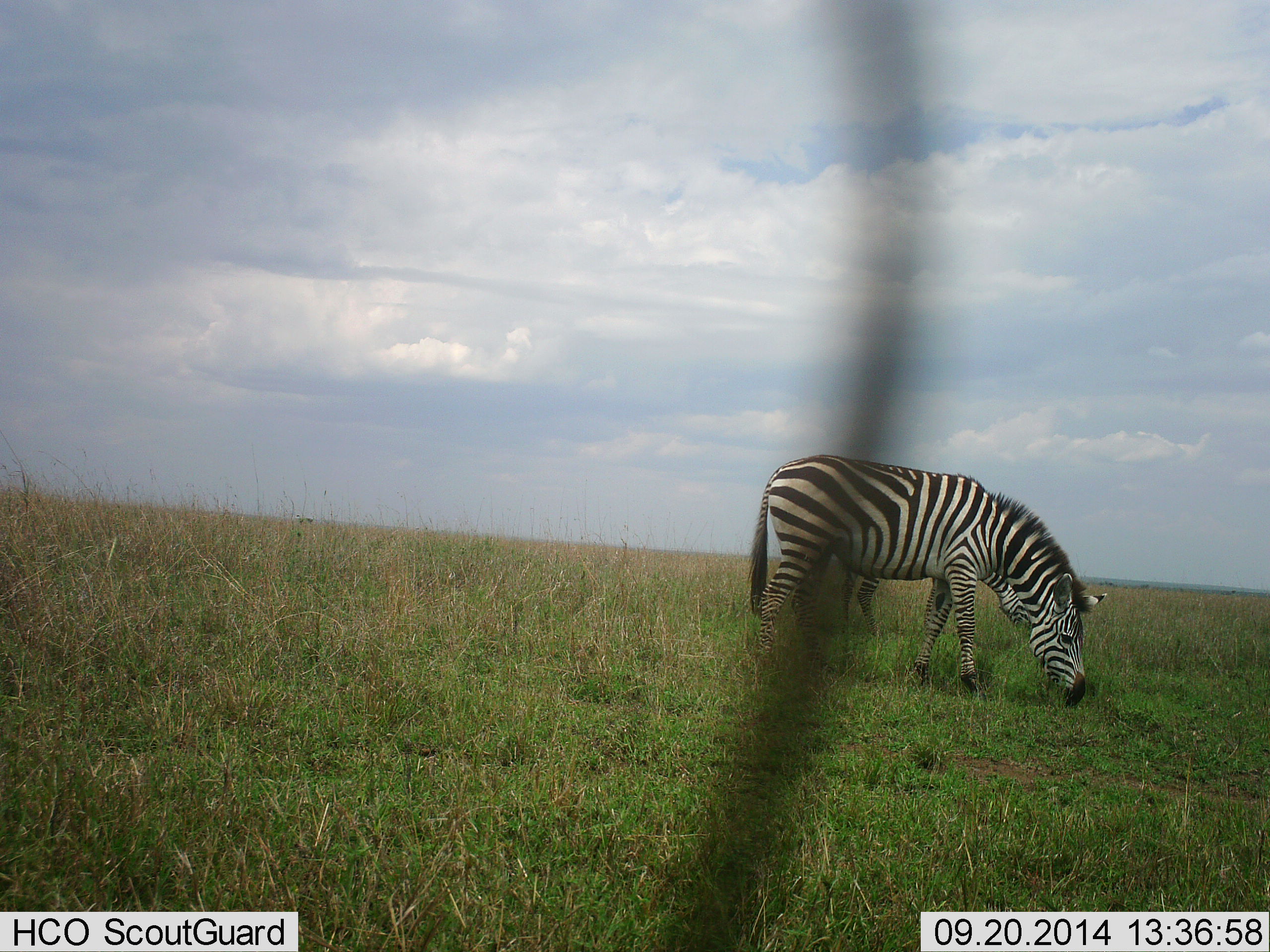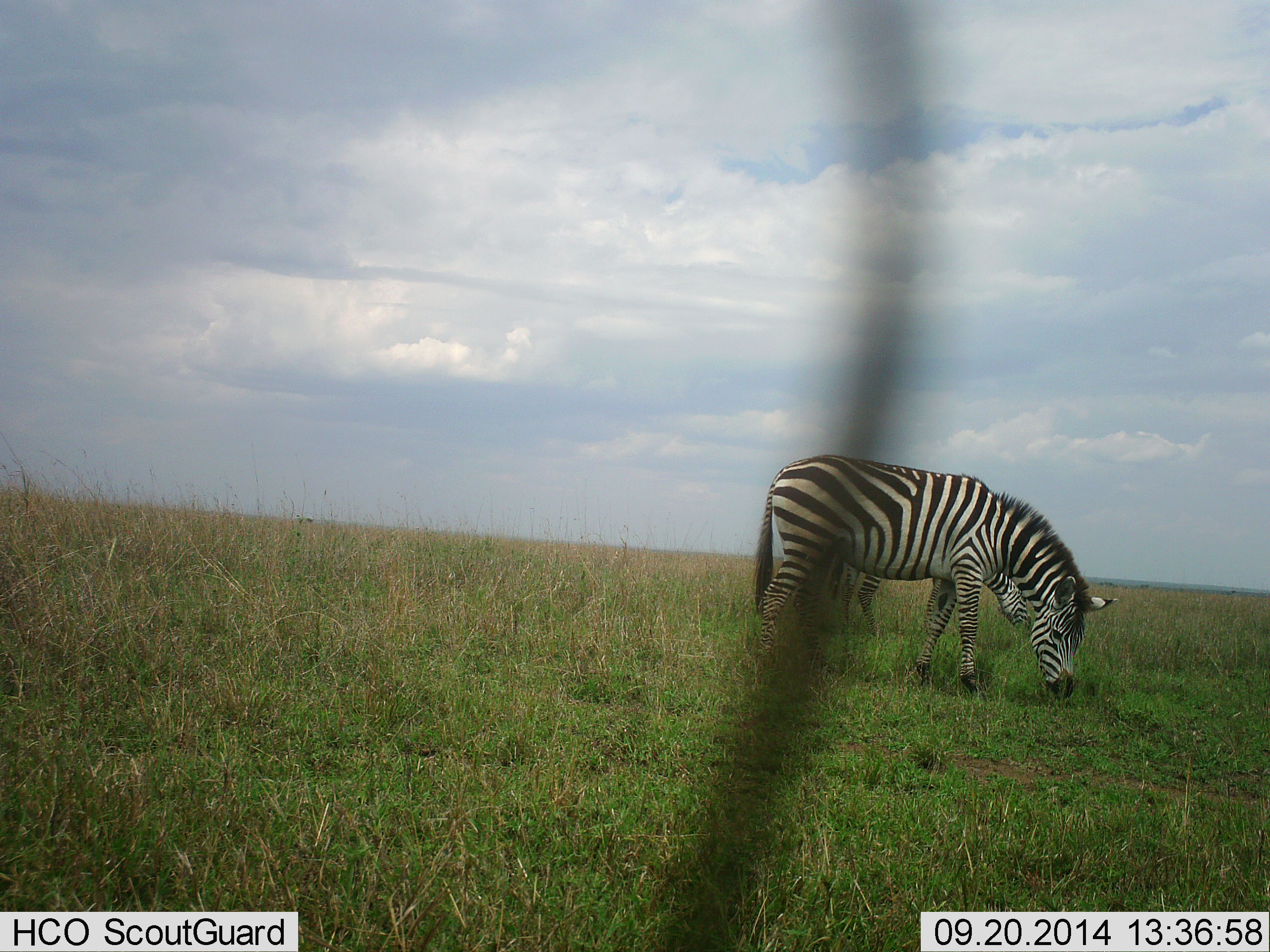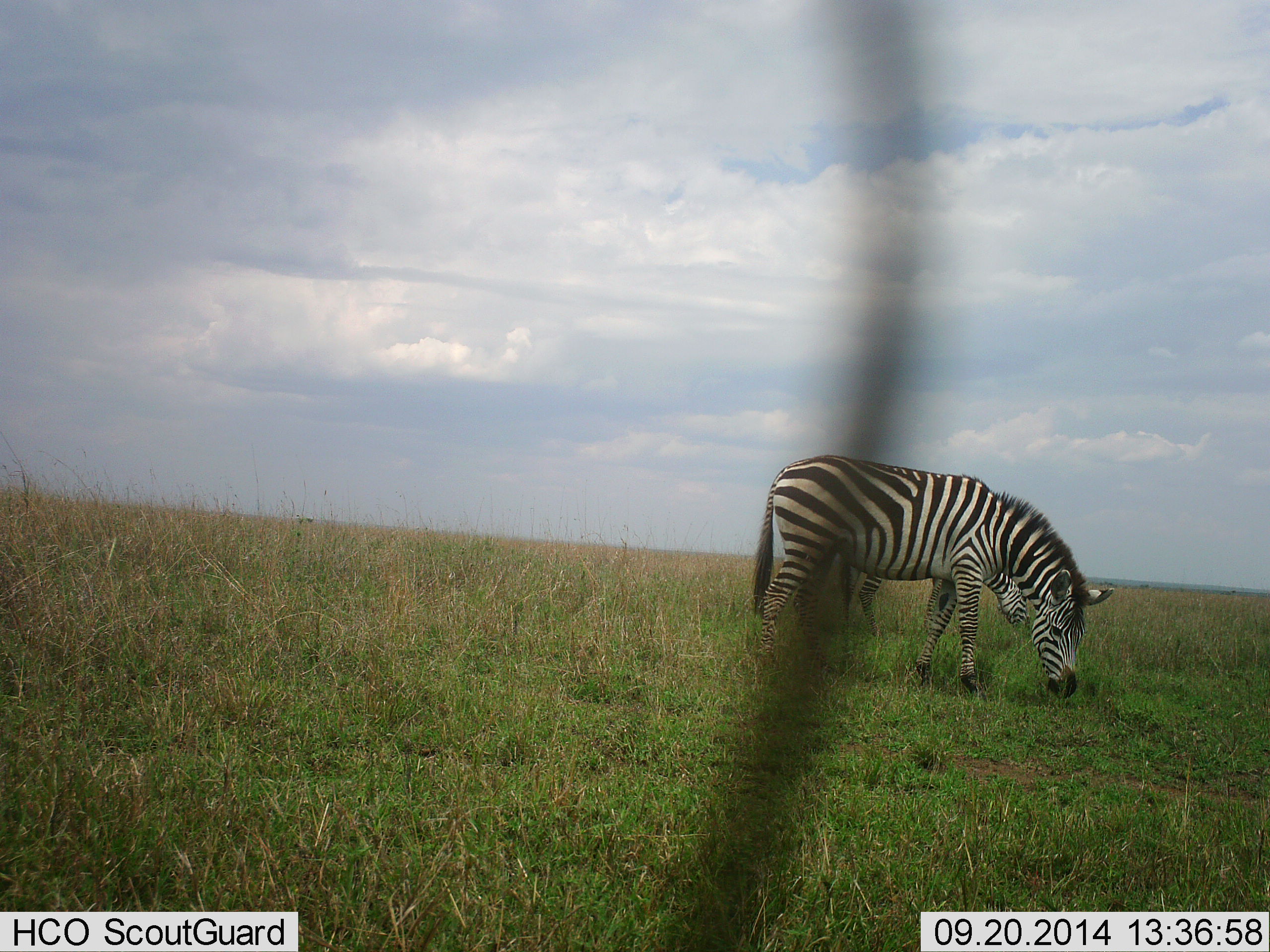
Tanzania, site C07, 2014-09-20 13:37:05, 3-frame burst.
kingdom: Animalia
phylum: Chordata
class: Mammalia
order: Perissodactyla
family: Equidae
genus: Equus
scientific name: Equus quagga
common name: plains zebra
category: zebra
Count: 2.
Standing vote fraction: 60%.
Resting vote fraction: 0%.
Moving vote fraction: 0%.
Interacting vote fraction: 0%.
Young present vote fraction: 0%.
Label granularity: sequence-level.